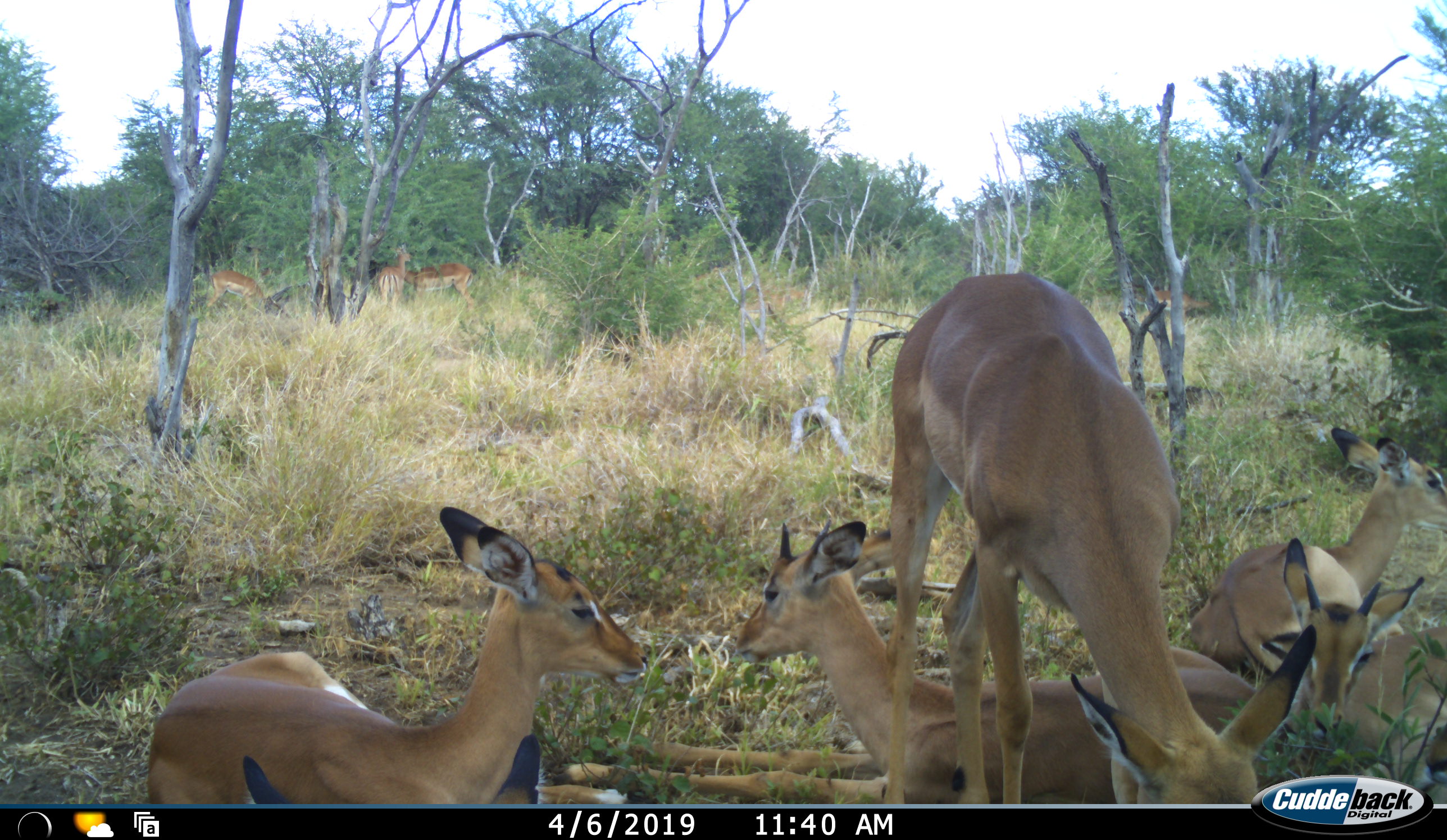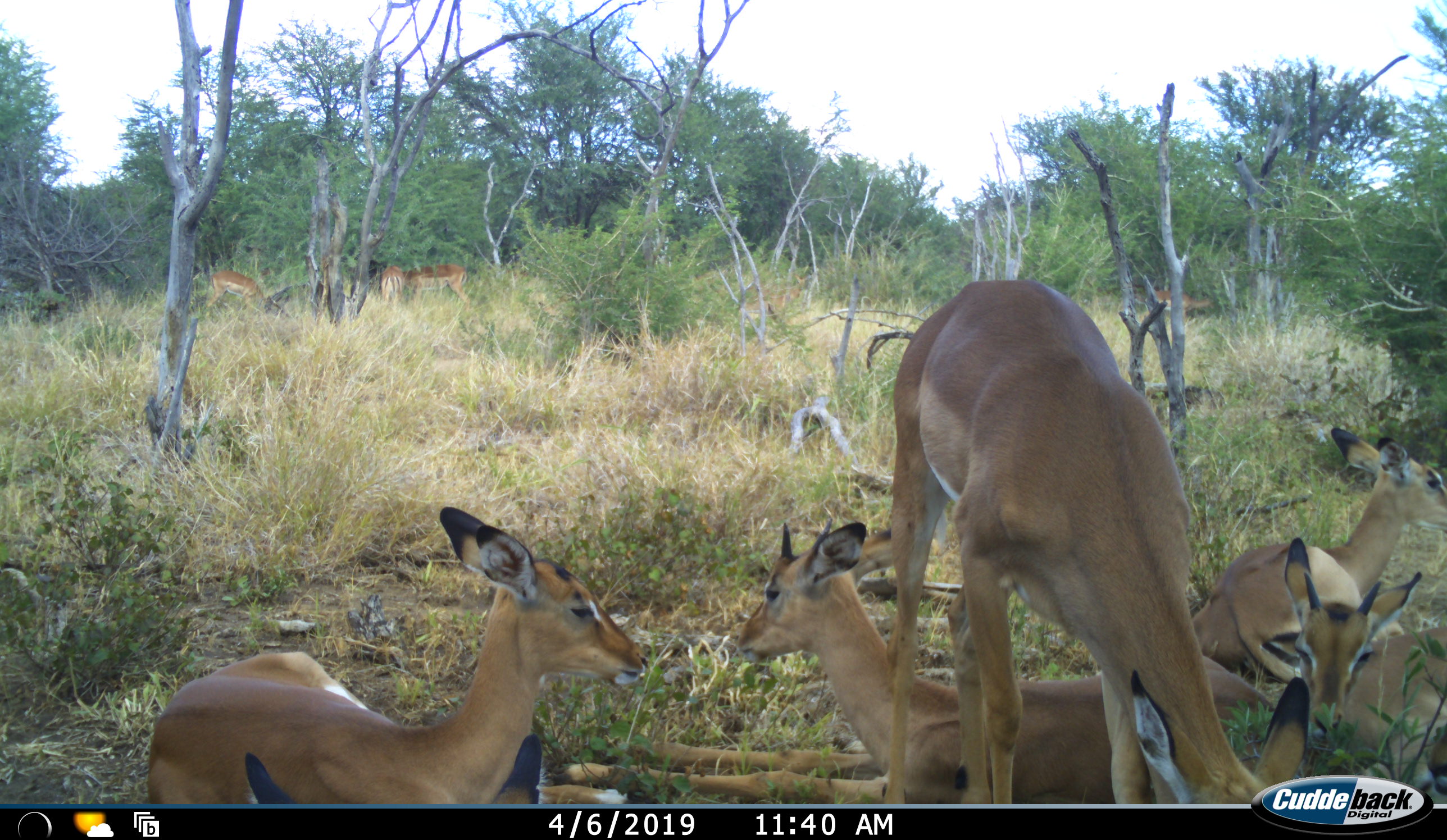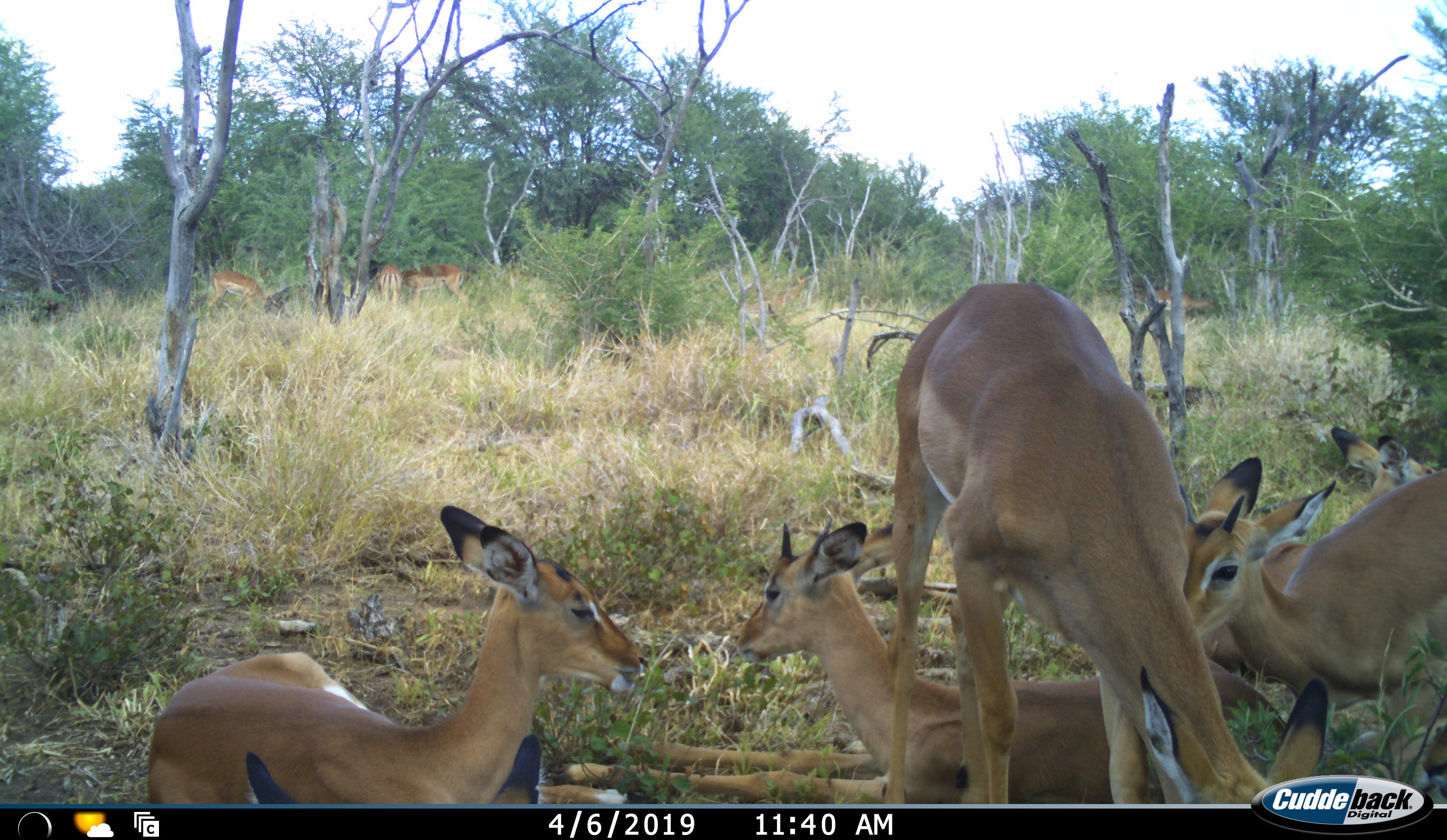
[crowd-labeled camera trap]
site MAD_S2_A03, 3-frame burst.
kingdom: Animalia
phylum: Chordata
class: Mammalia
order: Artiodactyla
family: Bovidae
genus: Aepyceros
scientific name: Aepyceros melampus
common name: impala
Impala (Aepyceros melampus), count 8. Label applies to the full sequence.